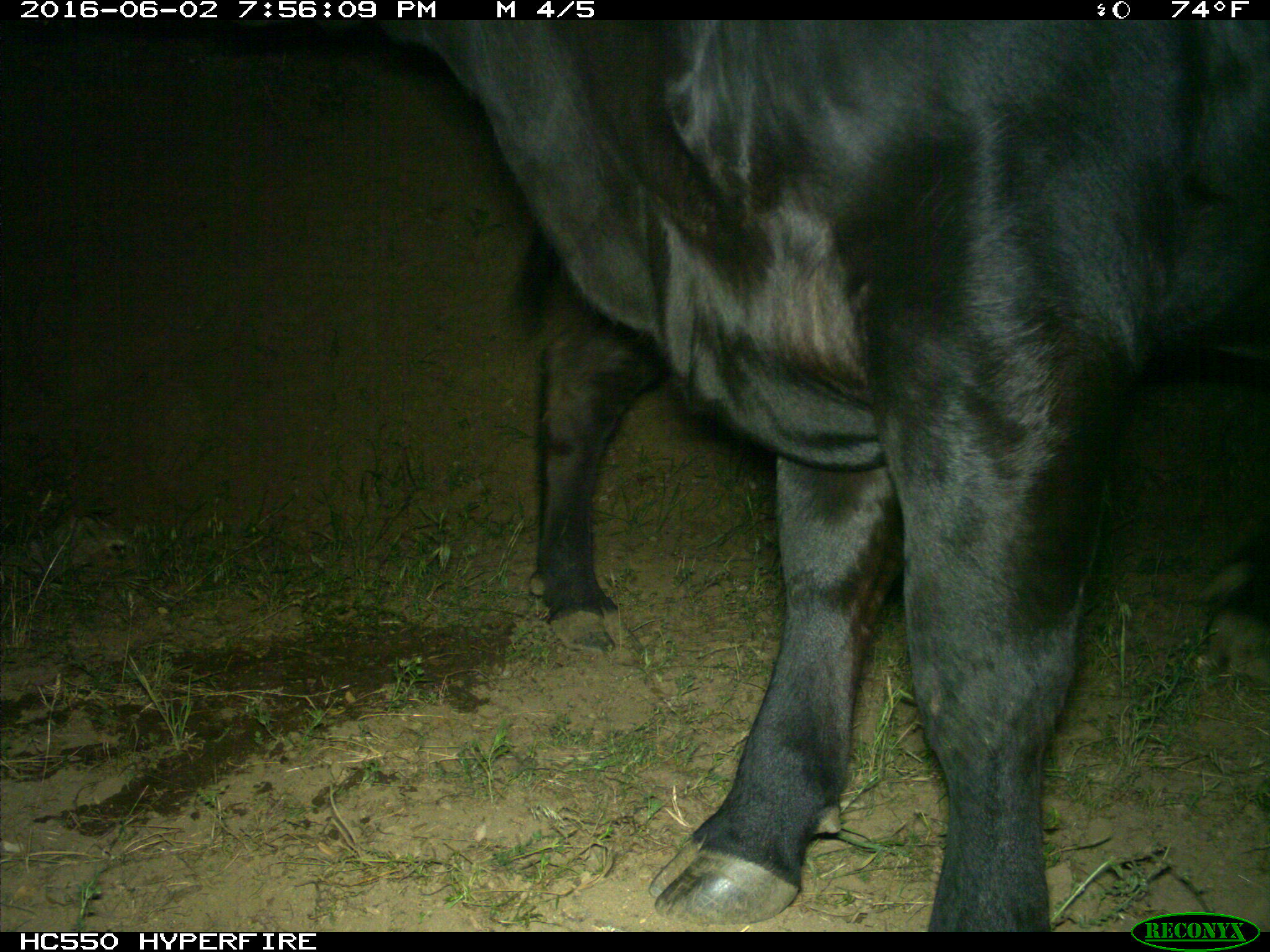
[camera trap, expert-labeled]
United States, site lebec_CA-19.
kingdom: Animalia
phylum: Chordata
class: Mammalia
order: Artiodactyla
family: Bovidae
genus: Bos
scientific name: Bos taurus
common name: domestic cow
Bos taurus (domestic cow).